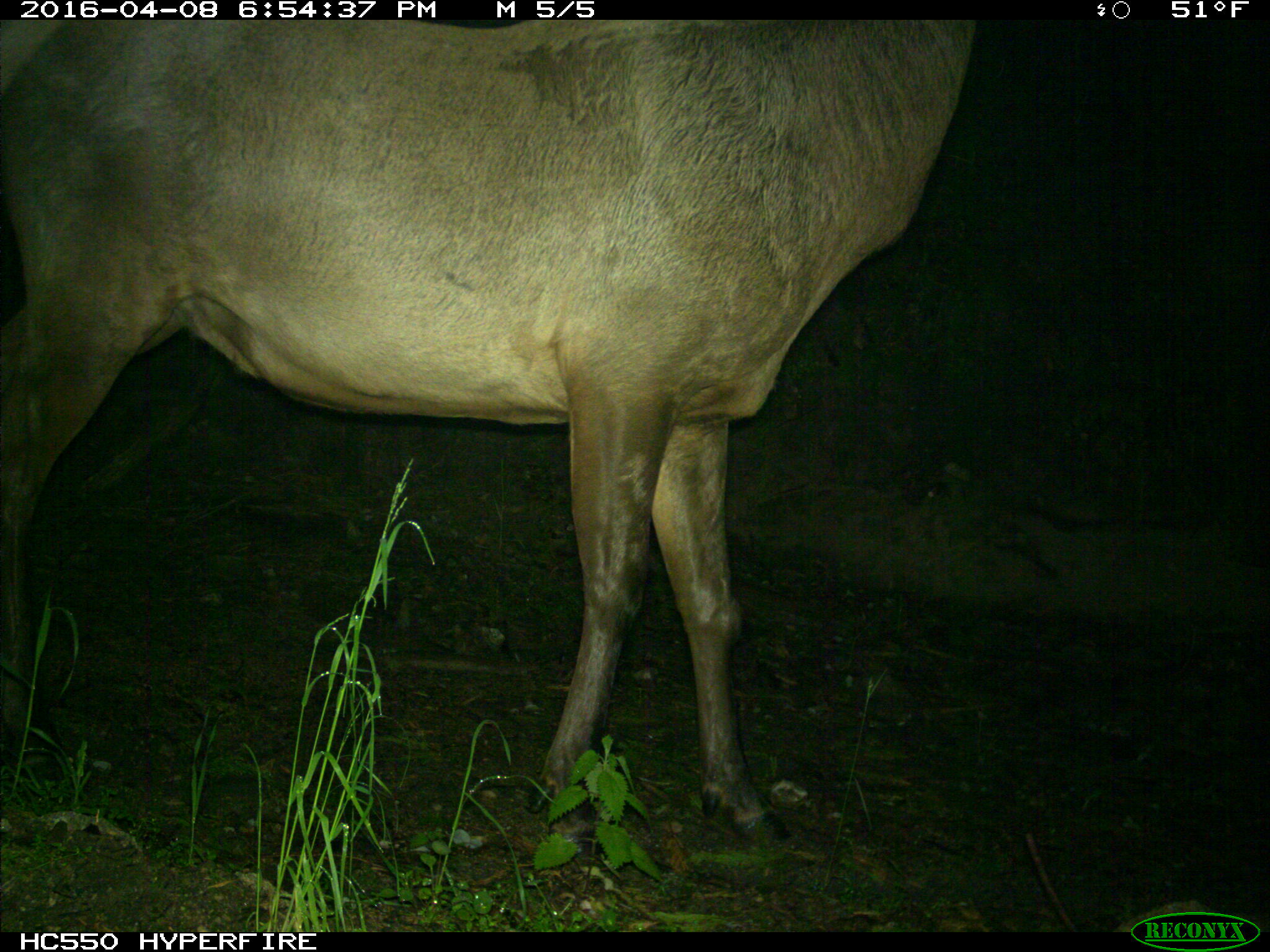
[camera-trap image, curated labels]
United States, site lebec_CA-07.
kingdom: Animalia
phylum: Chordata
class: Mammalia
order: Artiodactyla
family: Cervidae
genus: Cervus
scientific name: Cervus canadensis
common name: elk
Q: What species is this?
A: Cervus canadensis (elk).